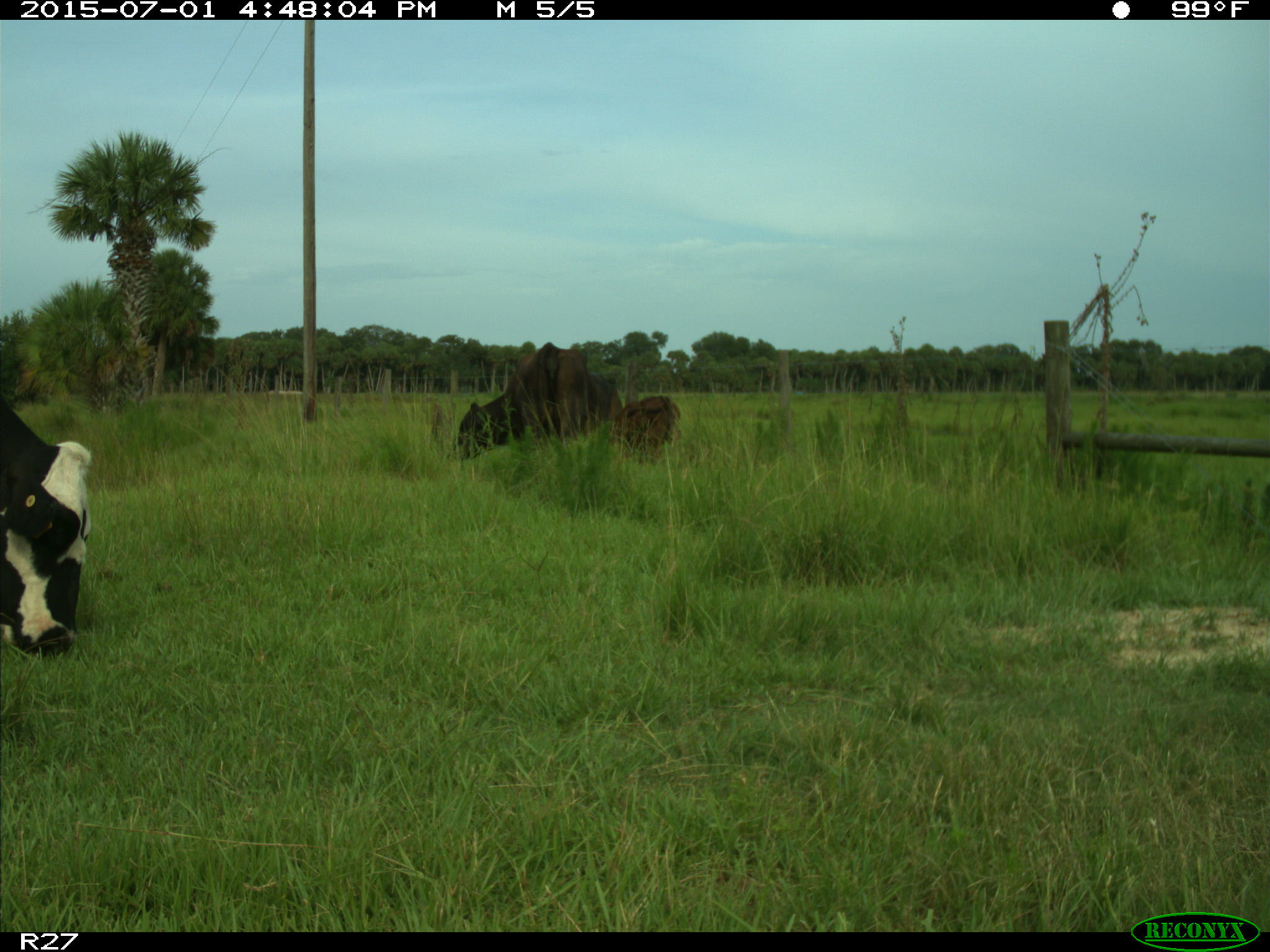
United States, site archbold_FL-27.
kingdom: Animalia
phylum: Chordata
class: Mammalia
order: Artiodactyla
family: Bovidae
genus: Bos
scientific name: Bos taurus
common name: domestic cow